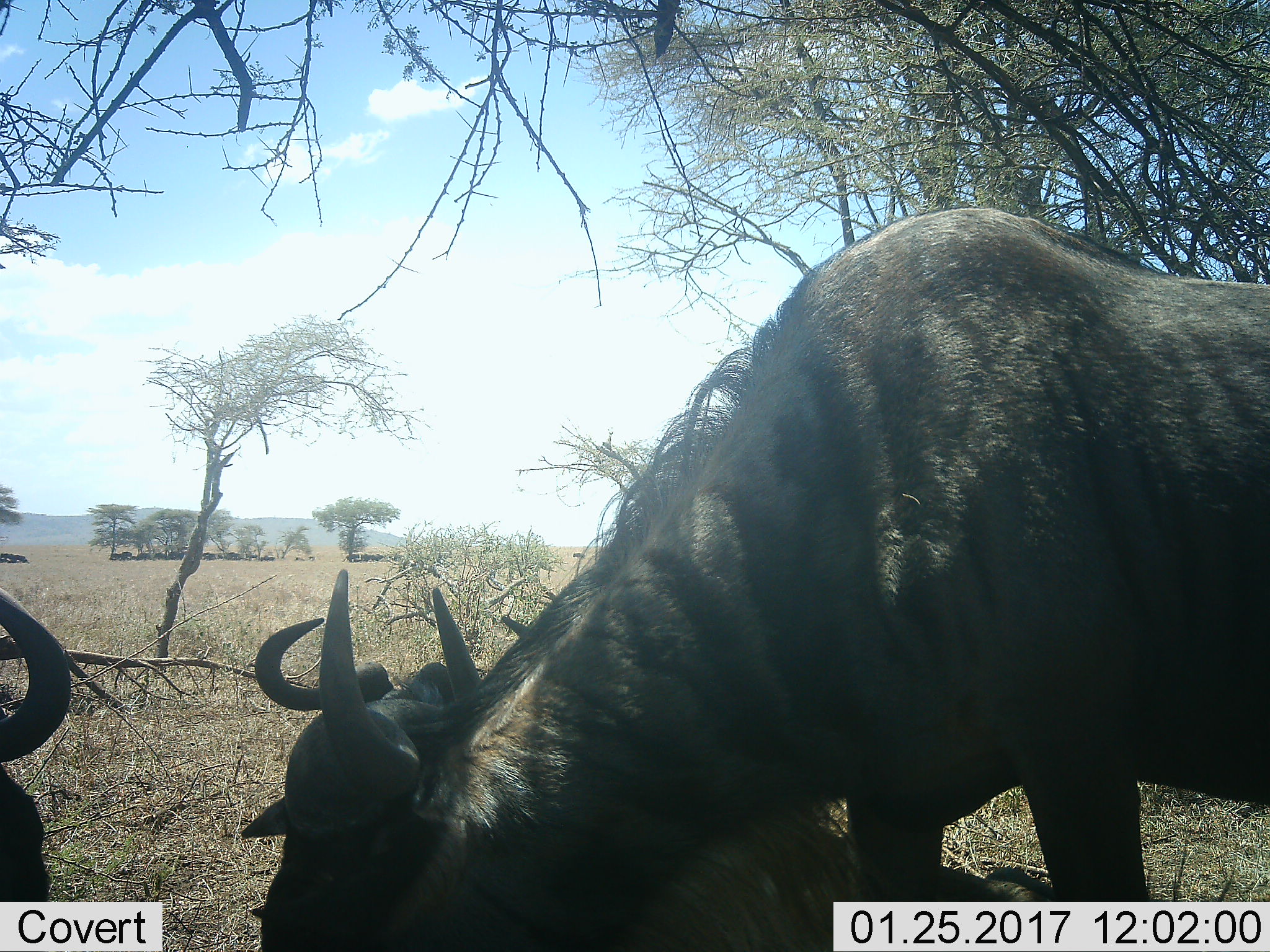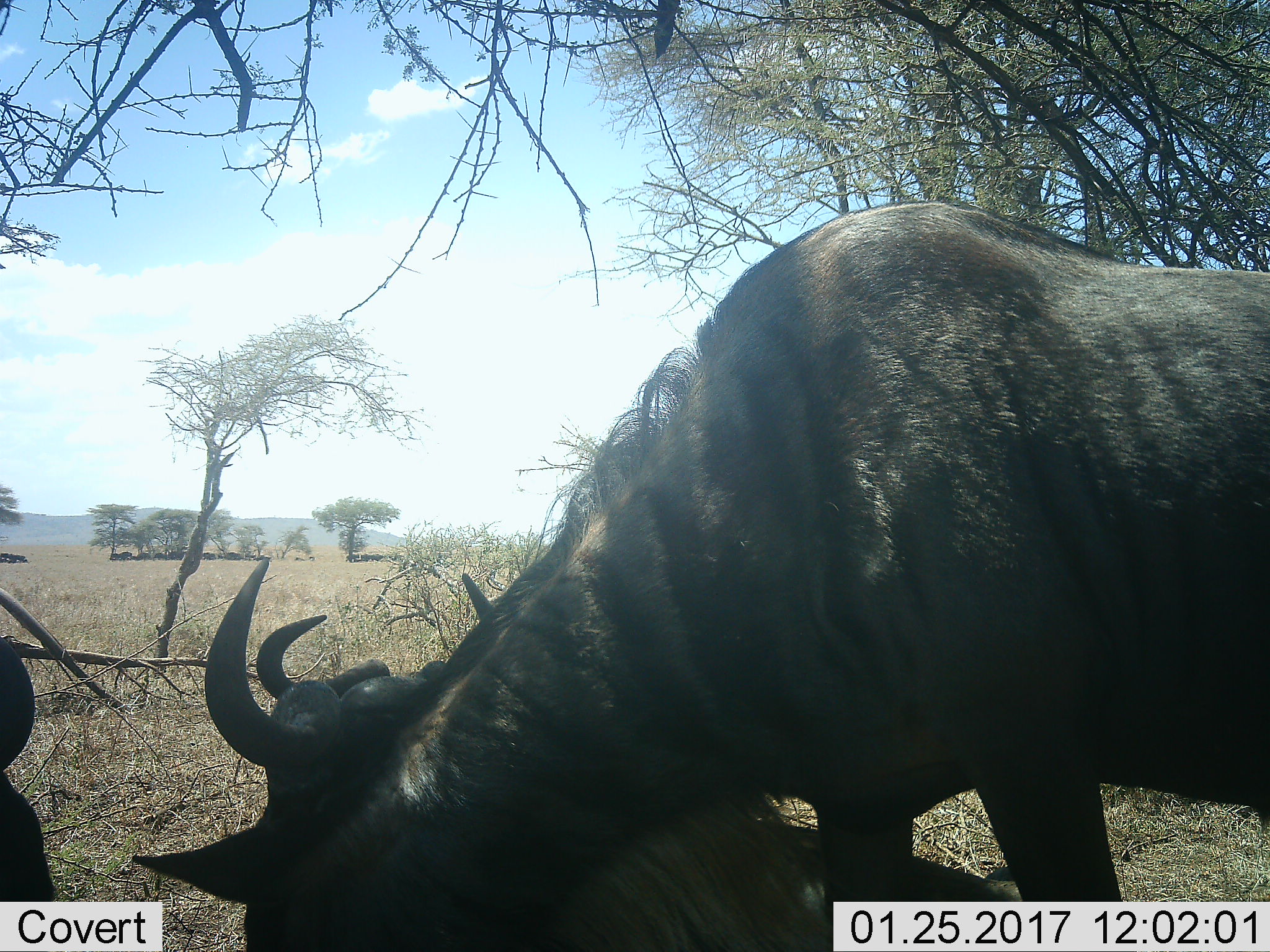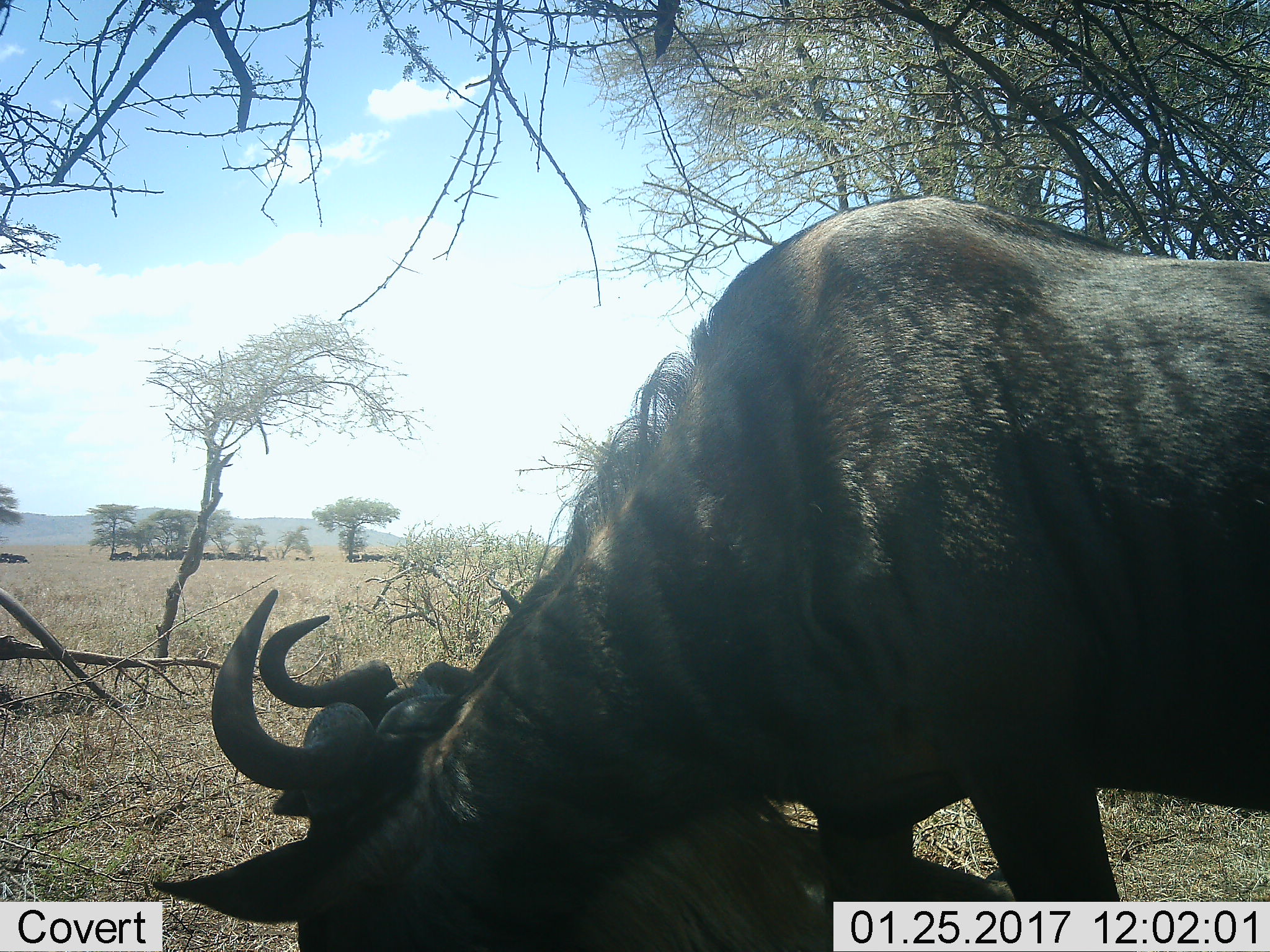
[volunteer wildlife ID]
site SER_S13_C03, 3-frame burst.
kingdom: Animalia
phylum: Chordata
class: Mammalia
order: Artiodactyla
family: Bovidae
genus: Connochaetes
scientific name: Connochaetes taurinus taurinus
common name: blue wildebeest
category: wildebeestblue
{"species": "wildebeestblue (blue wildebeest) (Connochaetes taurinus taurinus)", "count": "11-50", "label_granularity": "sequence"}